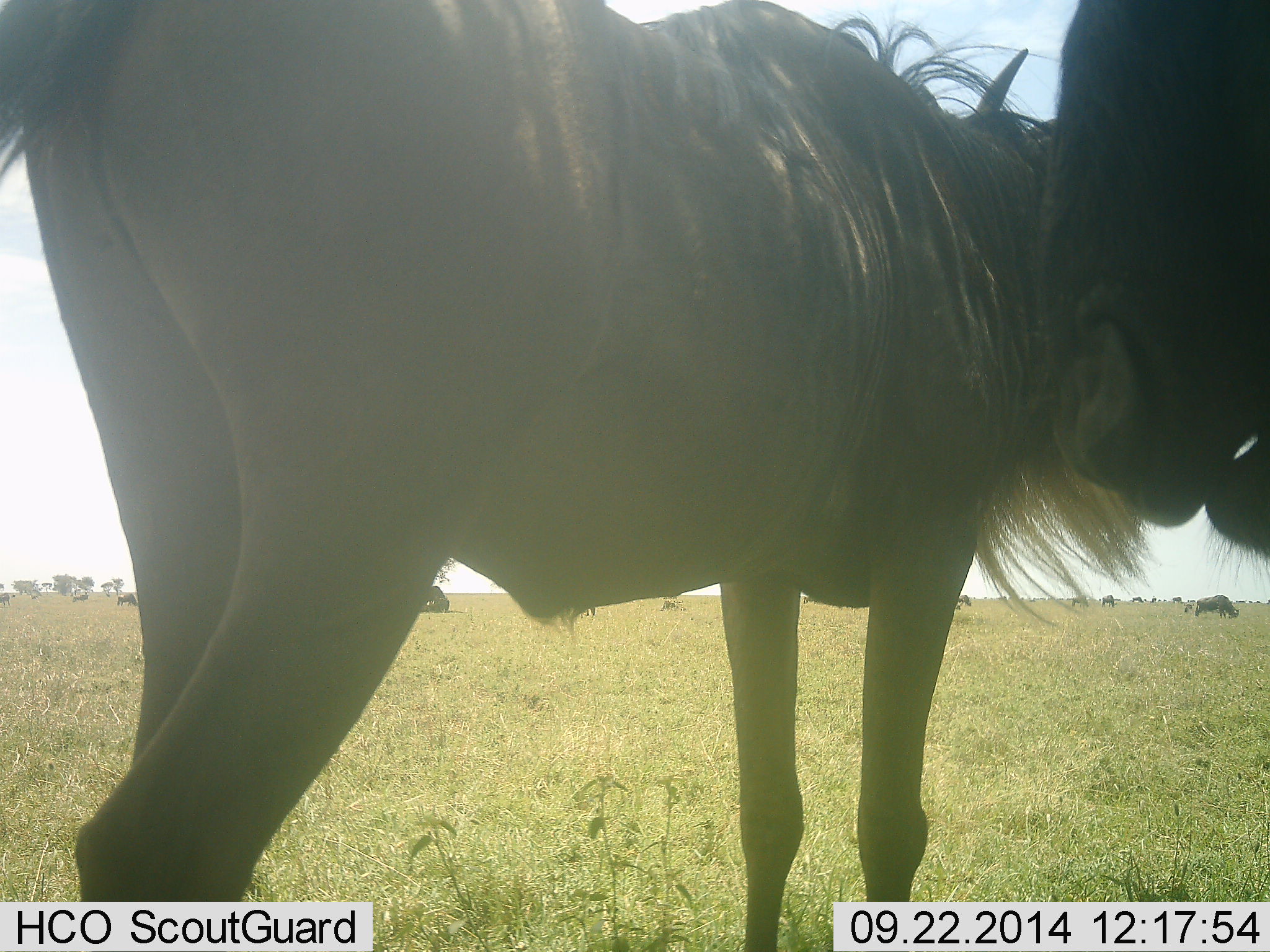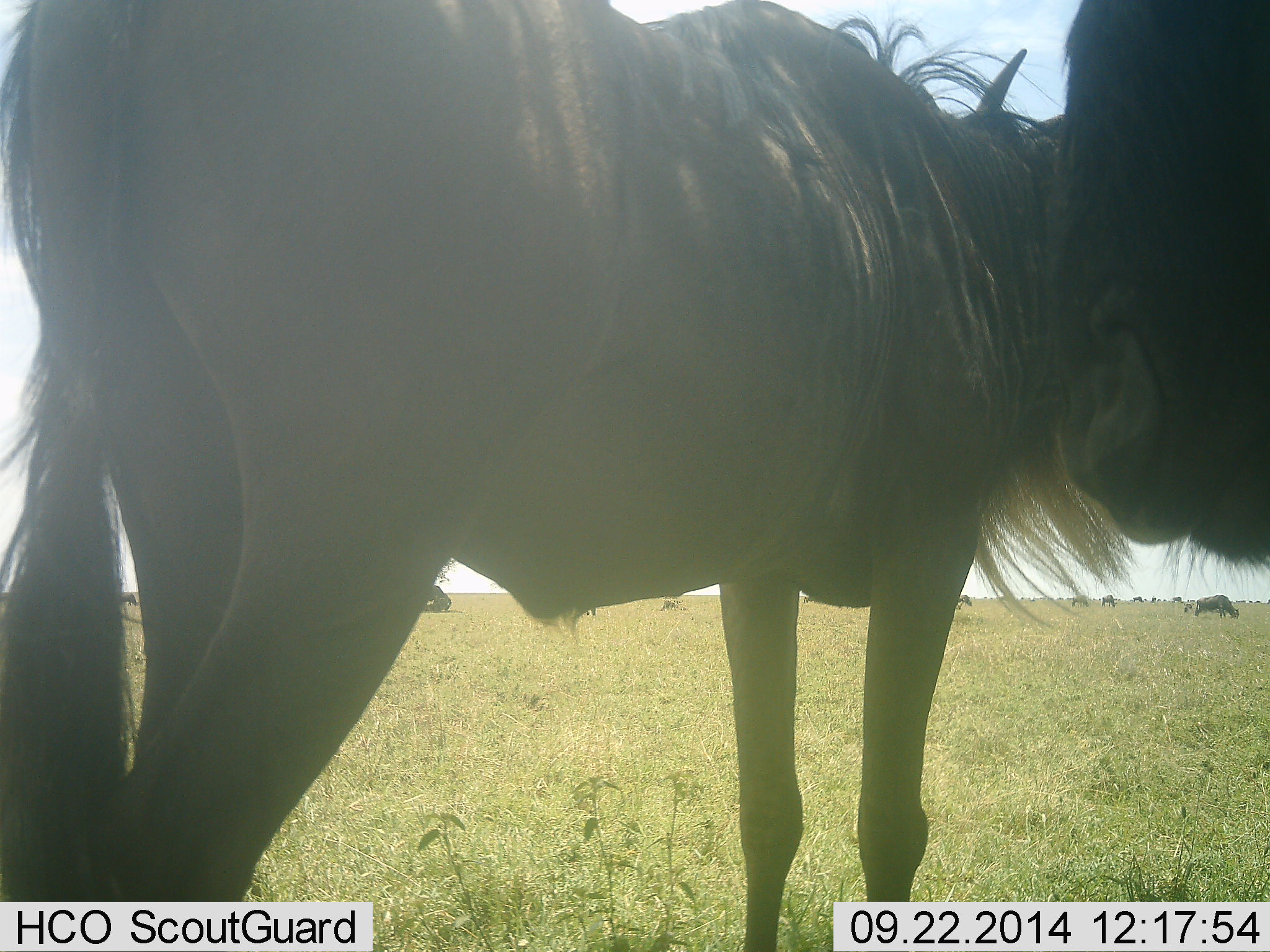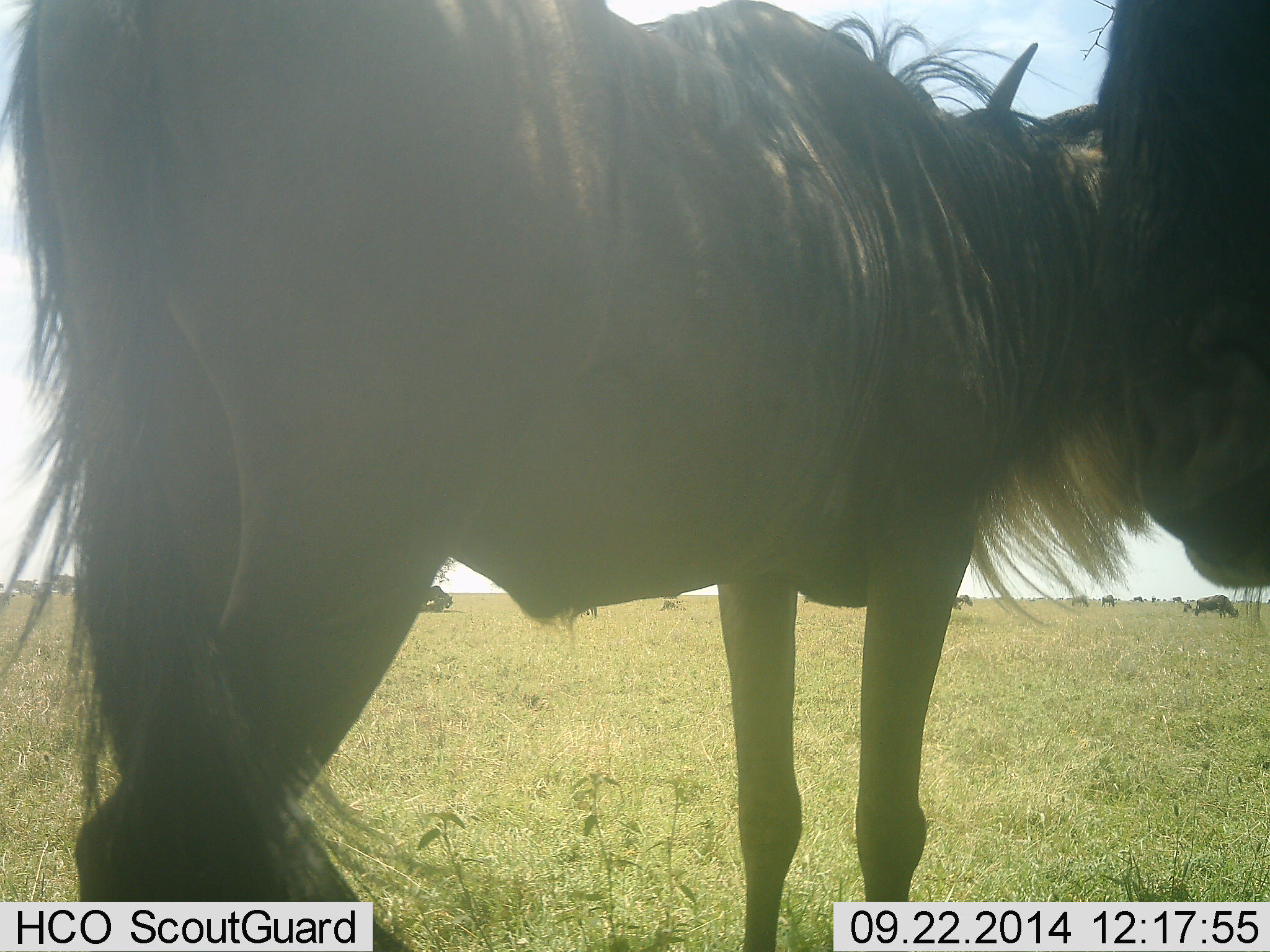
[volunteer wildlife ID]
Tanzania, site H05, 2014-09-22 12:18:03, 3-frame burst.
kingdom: Animalia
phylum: Chordata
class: Mammalia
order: Artiodactyla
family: Bovidae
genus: Connochaetes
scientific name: Connochaetes taurinus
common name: blue wildebeest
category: wildebeest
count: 9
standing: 80%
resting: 20%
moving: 20%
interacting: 20%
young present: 0%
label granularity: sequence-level